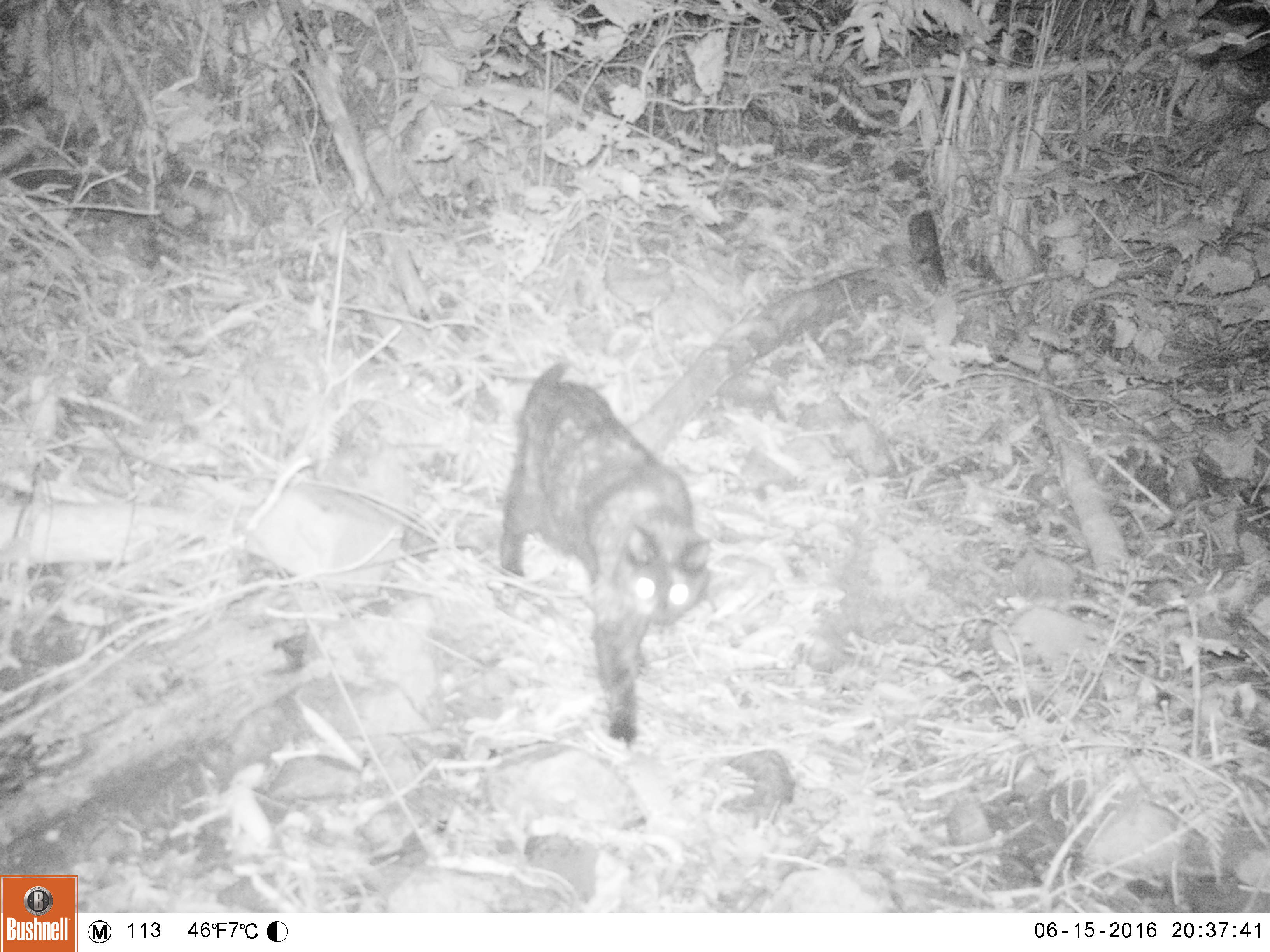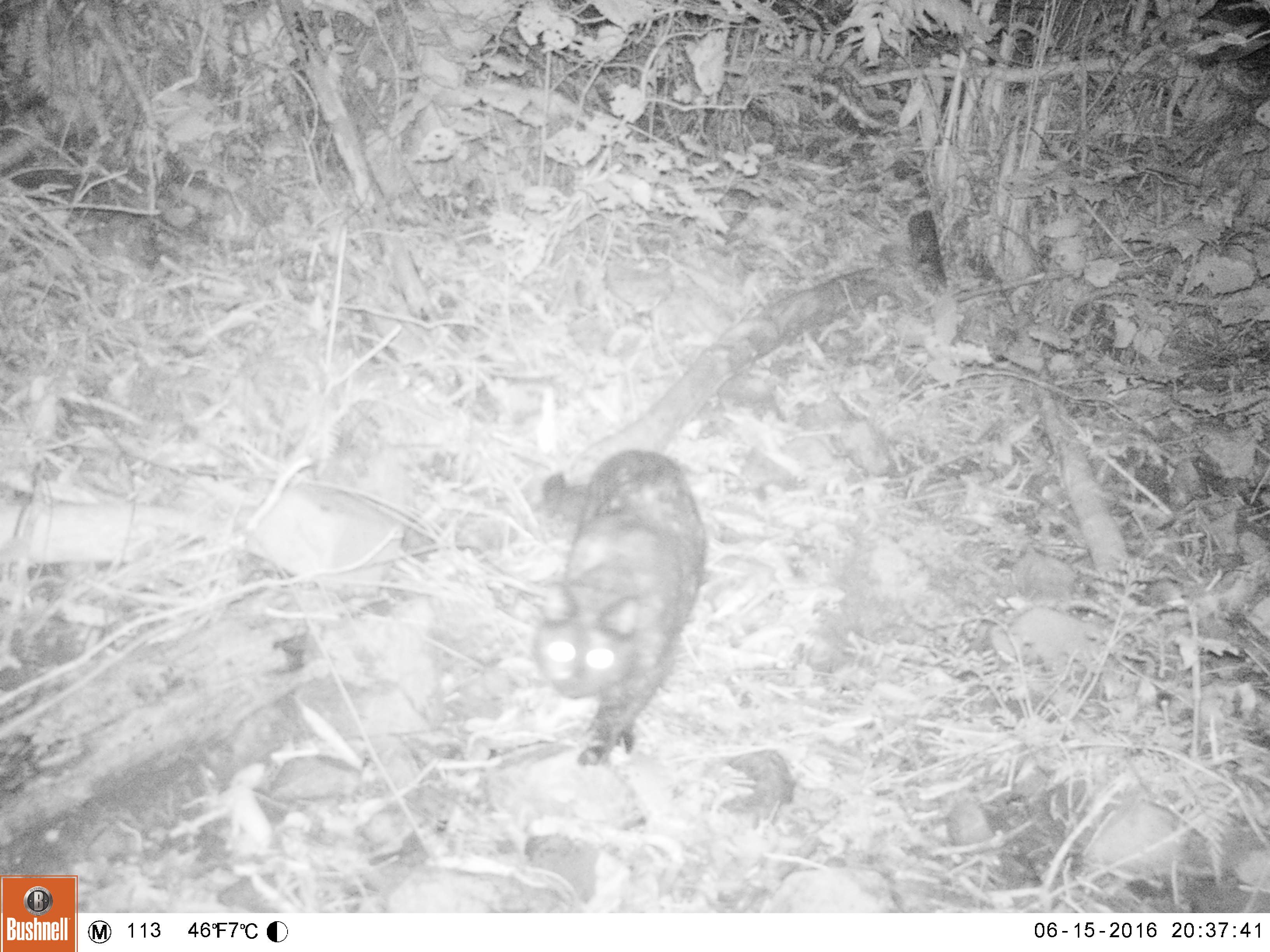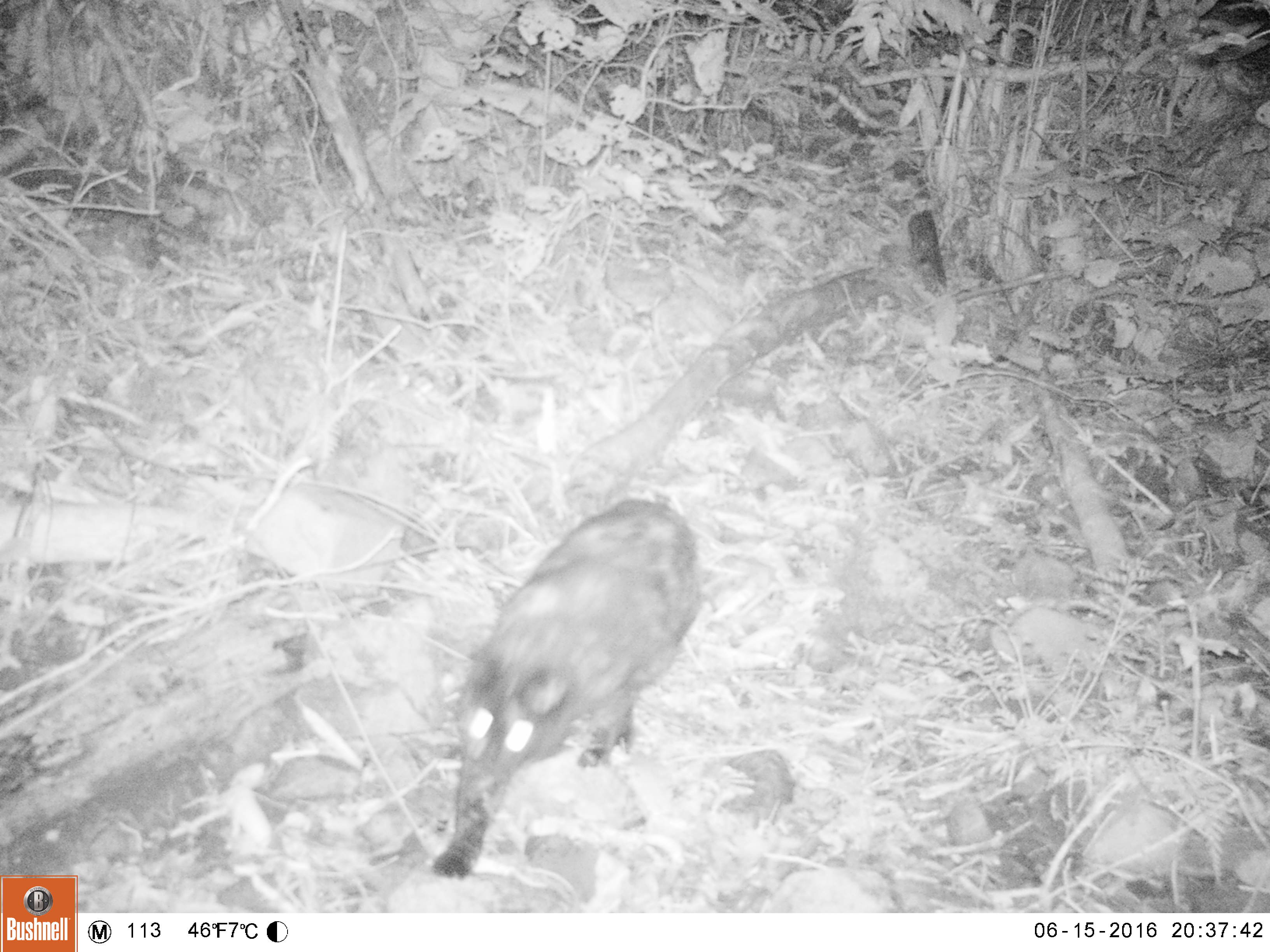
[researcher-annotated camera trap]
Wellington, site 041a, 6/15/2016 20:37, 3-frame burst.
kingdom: Animalia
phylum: Chordata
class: Mammalia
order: Carnivora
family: Felidae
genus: Felis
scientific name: Felis catus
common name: cat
Cat (Felis catus).